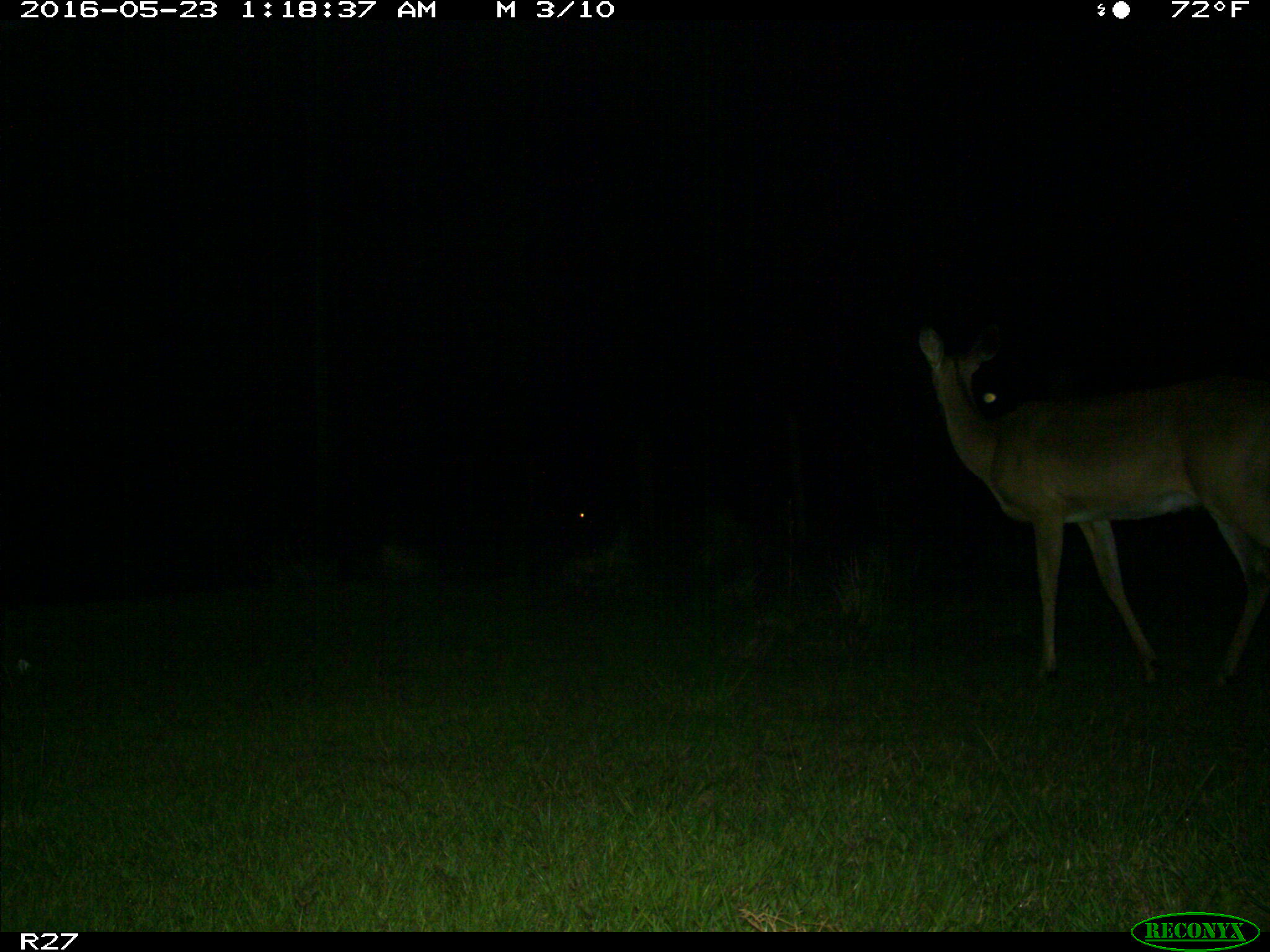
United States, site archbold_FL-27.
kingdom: Animalia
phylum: Chordata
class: Mammalia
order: Artiodactyla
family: Cervidae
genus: Odocoileus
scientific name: Odocoileus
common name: deer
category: unidentified deer